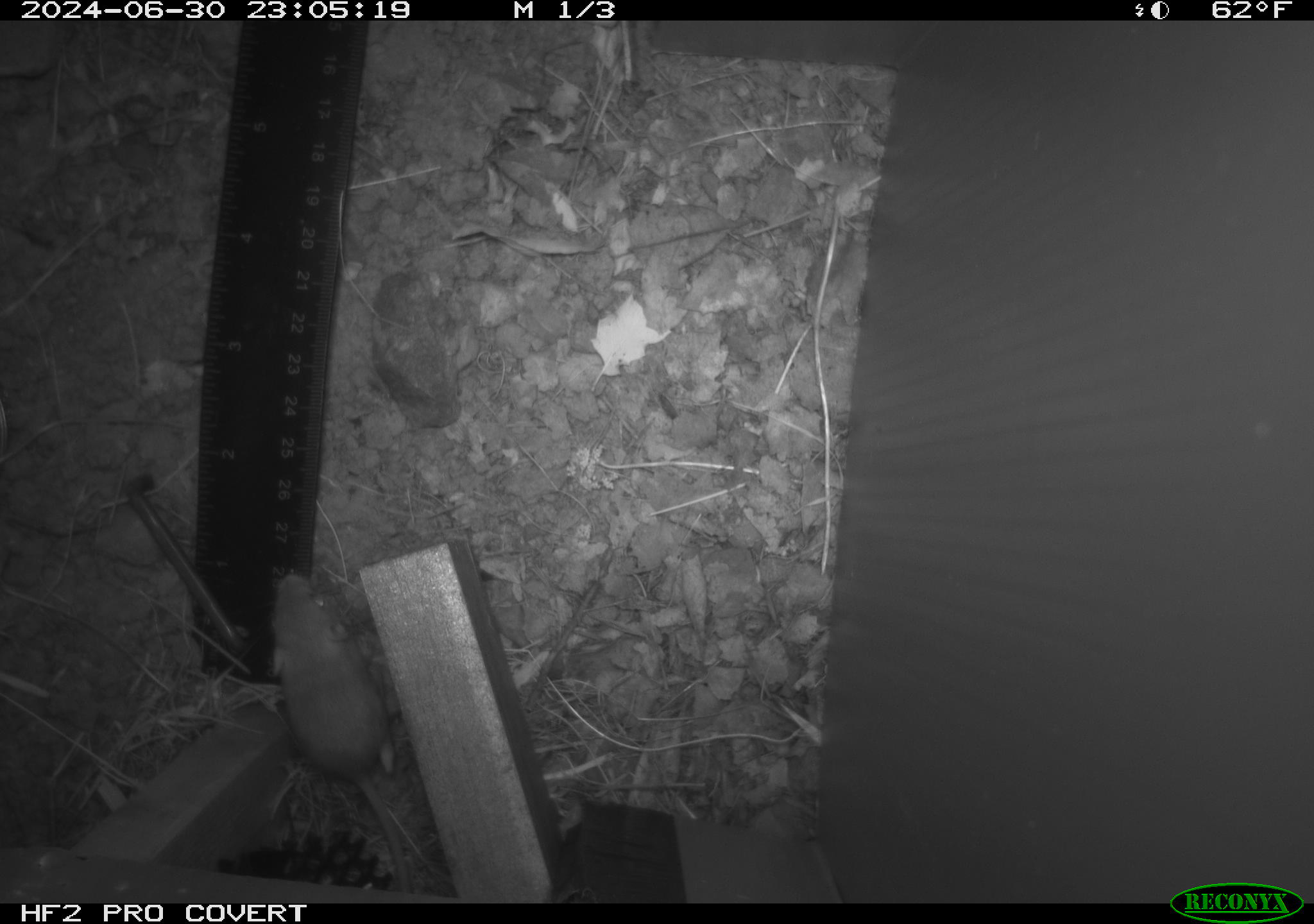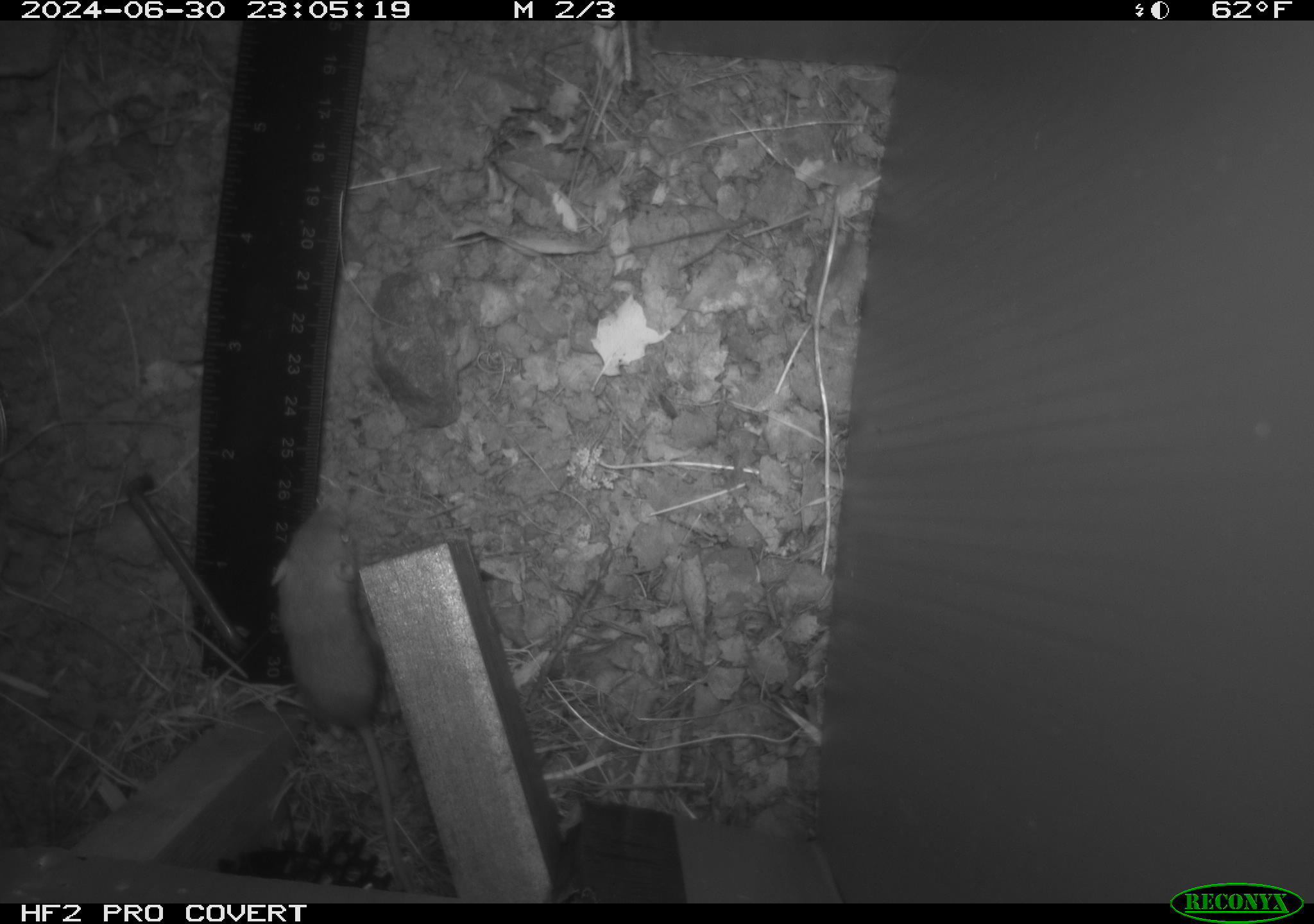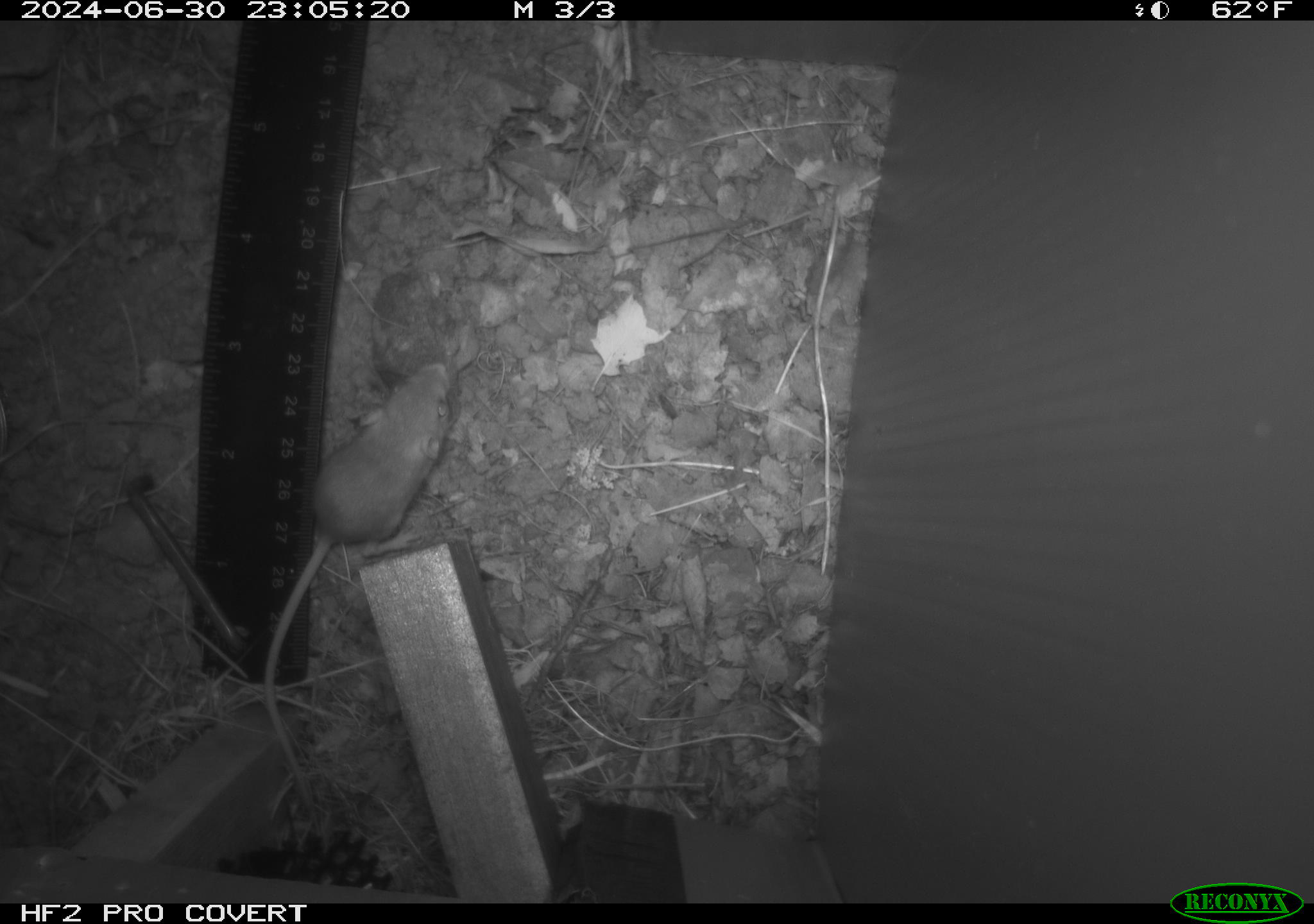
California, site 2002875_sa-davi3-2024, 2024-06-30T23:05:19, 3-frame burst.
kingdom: Animalia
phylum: Chordata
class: Mammalia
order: Rodentia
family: Heteromyidae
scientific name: Perognathinae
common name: pocket mice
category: perognathinae subfamily